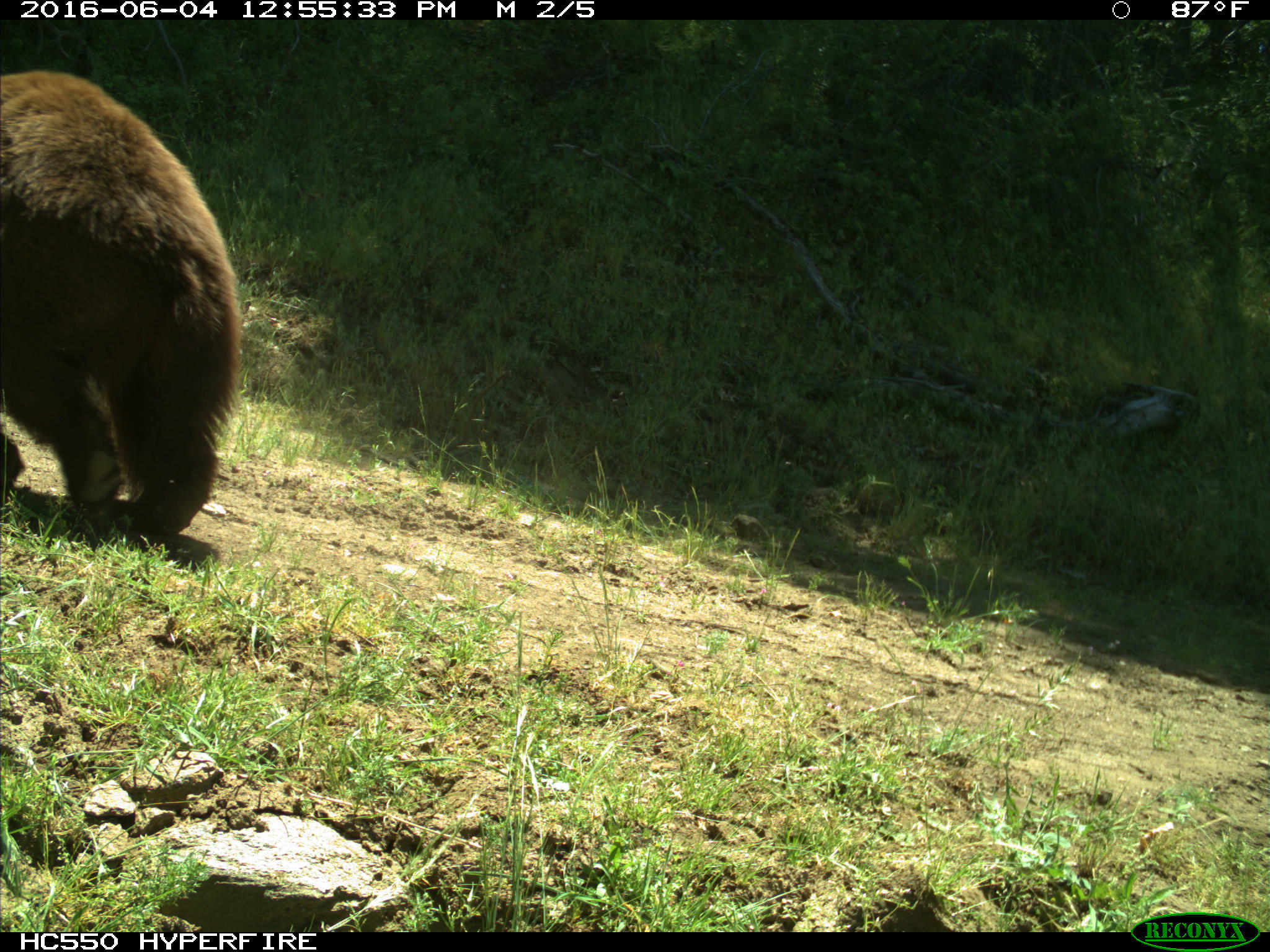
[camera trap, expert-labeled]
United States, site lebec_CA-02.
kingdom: Animalia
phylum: Chordata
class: Mammalia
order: Carnivora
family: Ursidae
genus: Ursus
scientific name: Ursus americanus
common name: american black bear